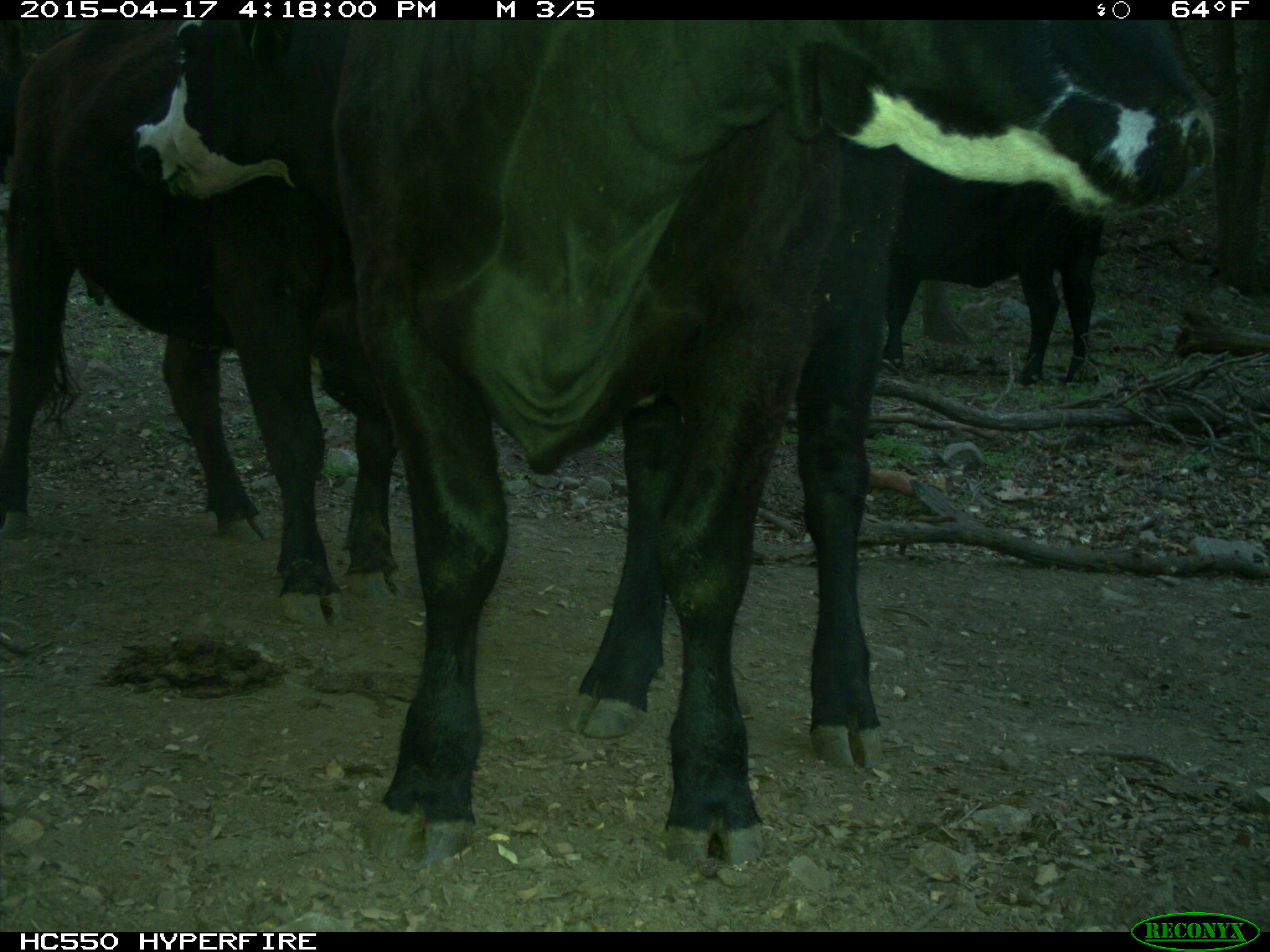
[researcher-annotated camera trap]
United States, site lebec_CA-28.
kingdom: Animalia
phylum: Chordata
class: Mammalia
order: Artiodactyla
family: Bovidae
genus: Bos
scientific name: Bos taurus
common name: domestic cow